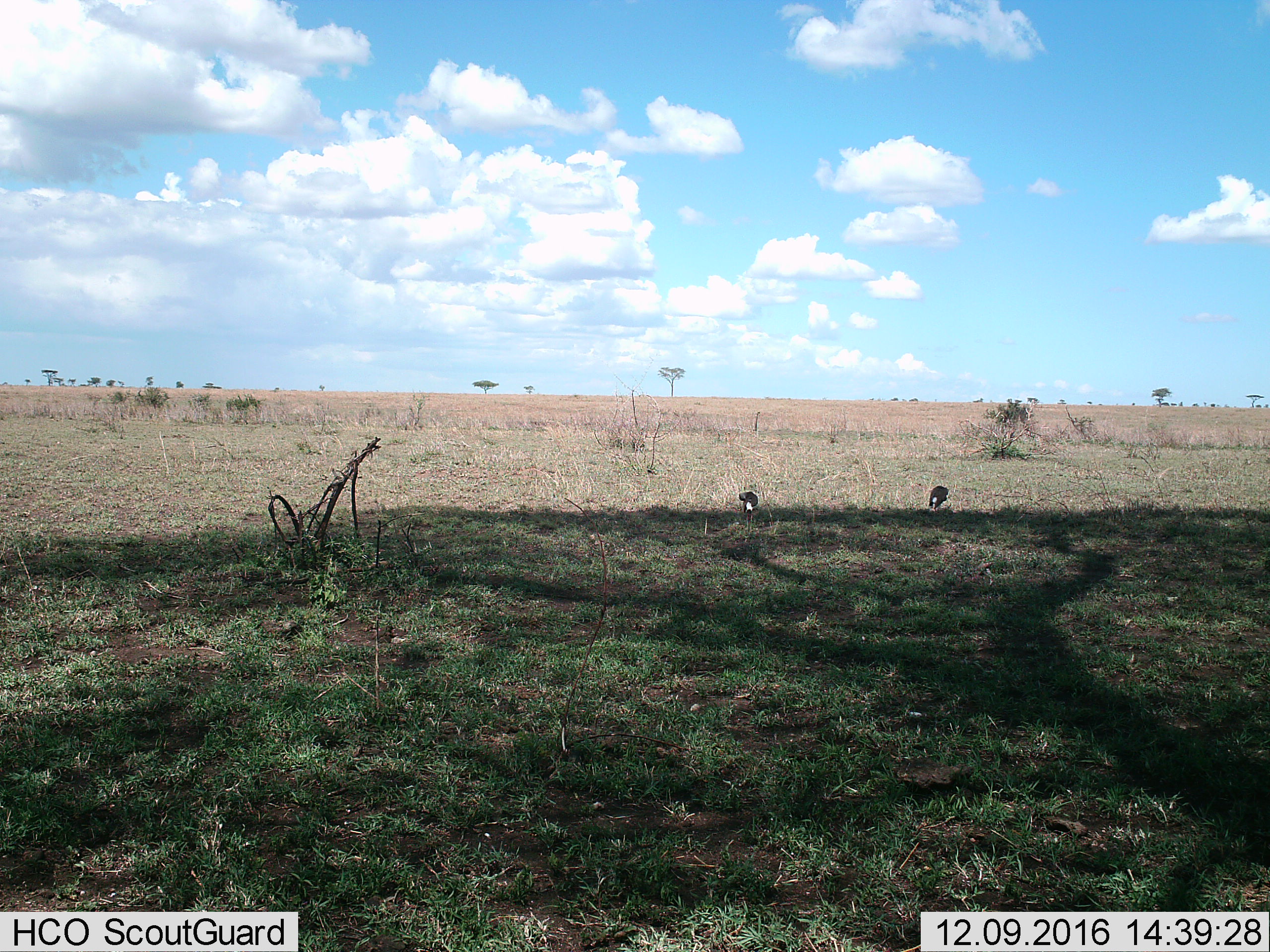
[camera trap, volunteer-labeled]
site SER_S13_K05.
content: unidentified animal